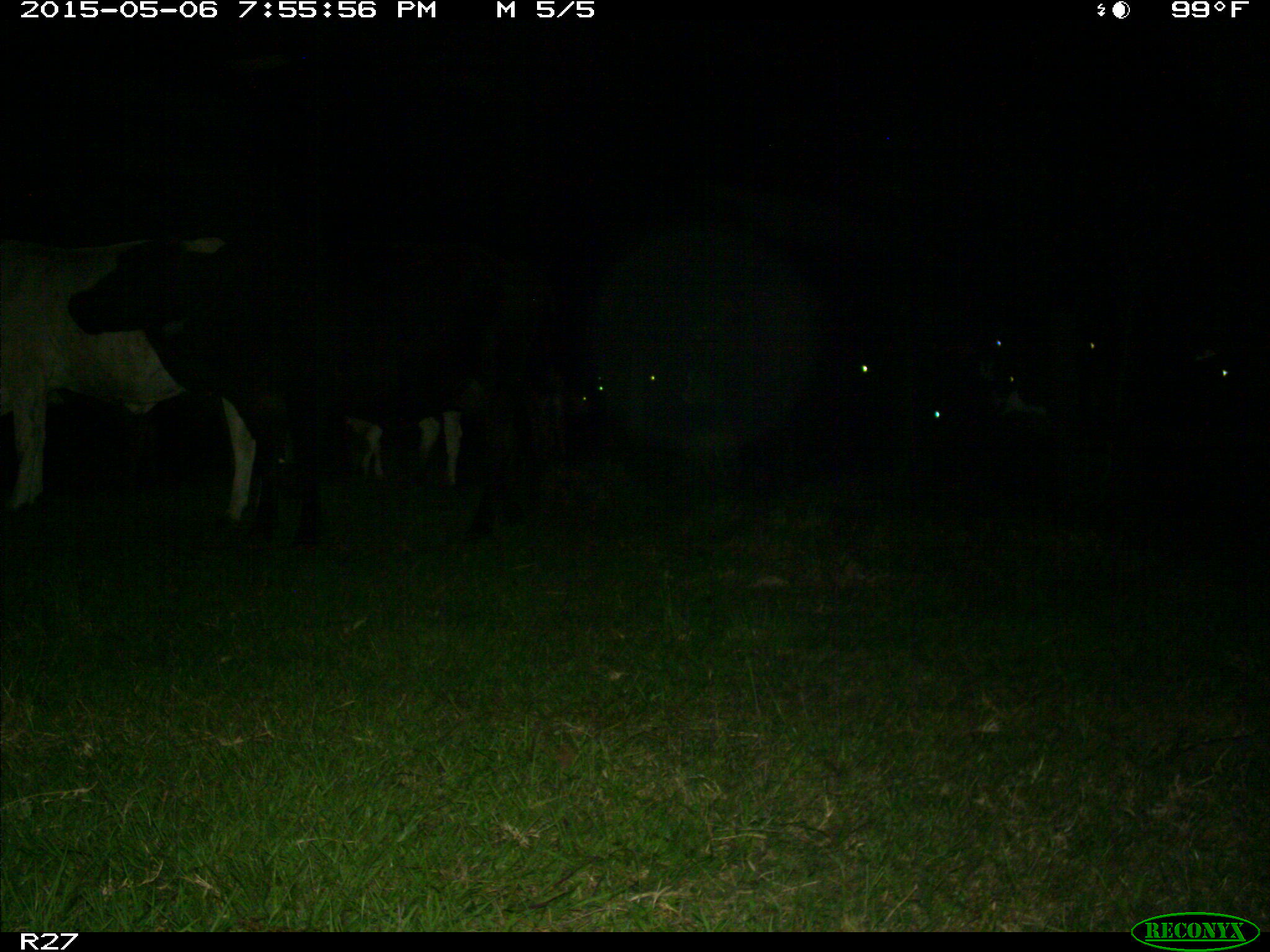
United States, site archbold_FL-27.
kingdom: Animalia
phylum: Chordata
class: Mammalia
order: Artiodactyla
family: Bovidae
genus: Bos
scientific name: Bos taurus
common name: domestic cow